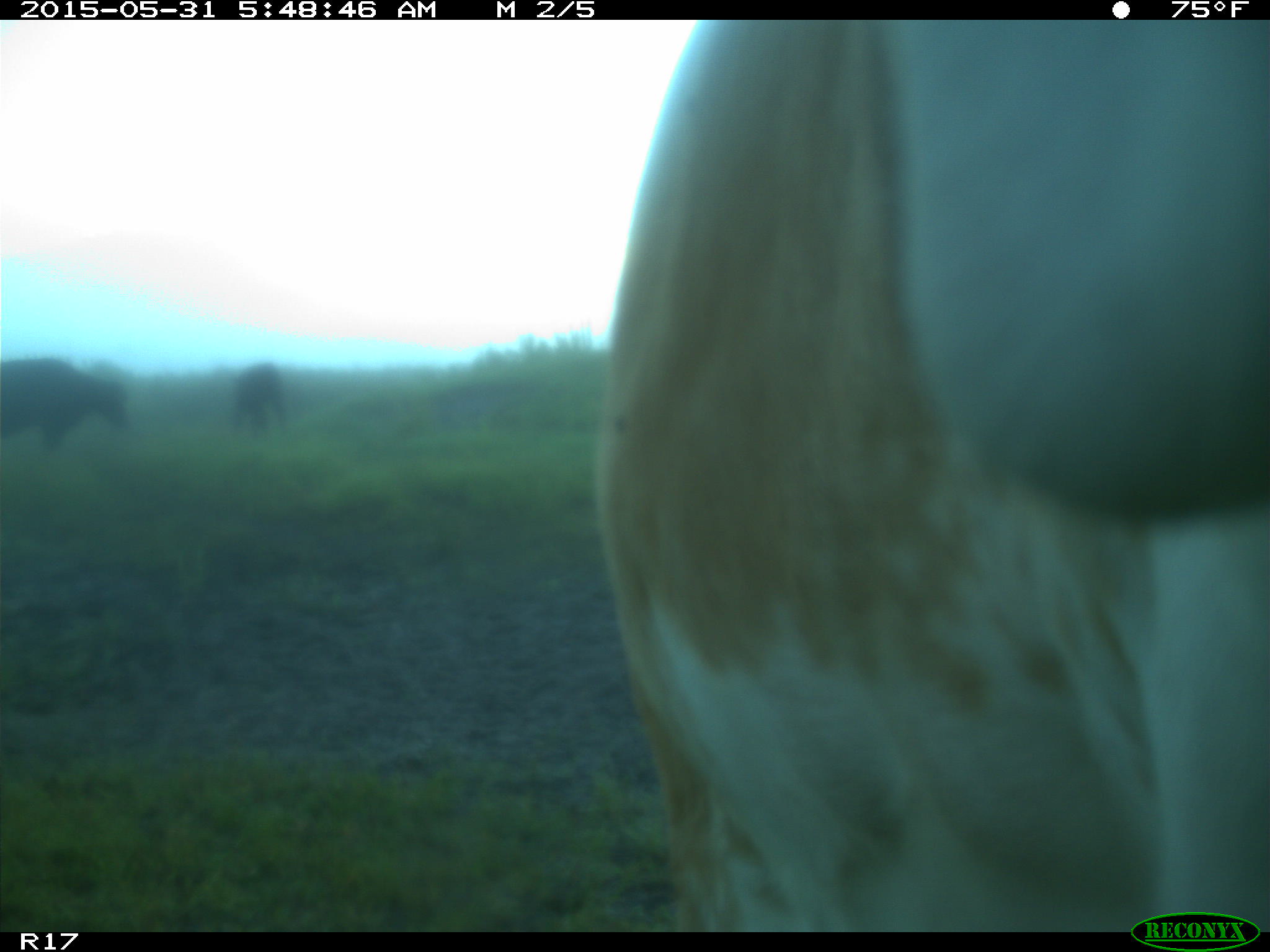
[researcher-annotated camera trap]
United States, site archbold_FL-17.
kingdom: Animalia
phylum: Chordata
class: Mammalia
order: Artiodactyla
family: Bovidae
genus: Bos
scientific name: Bos taurus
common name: domestic cow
Bos taurus (domestic cow).